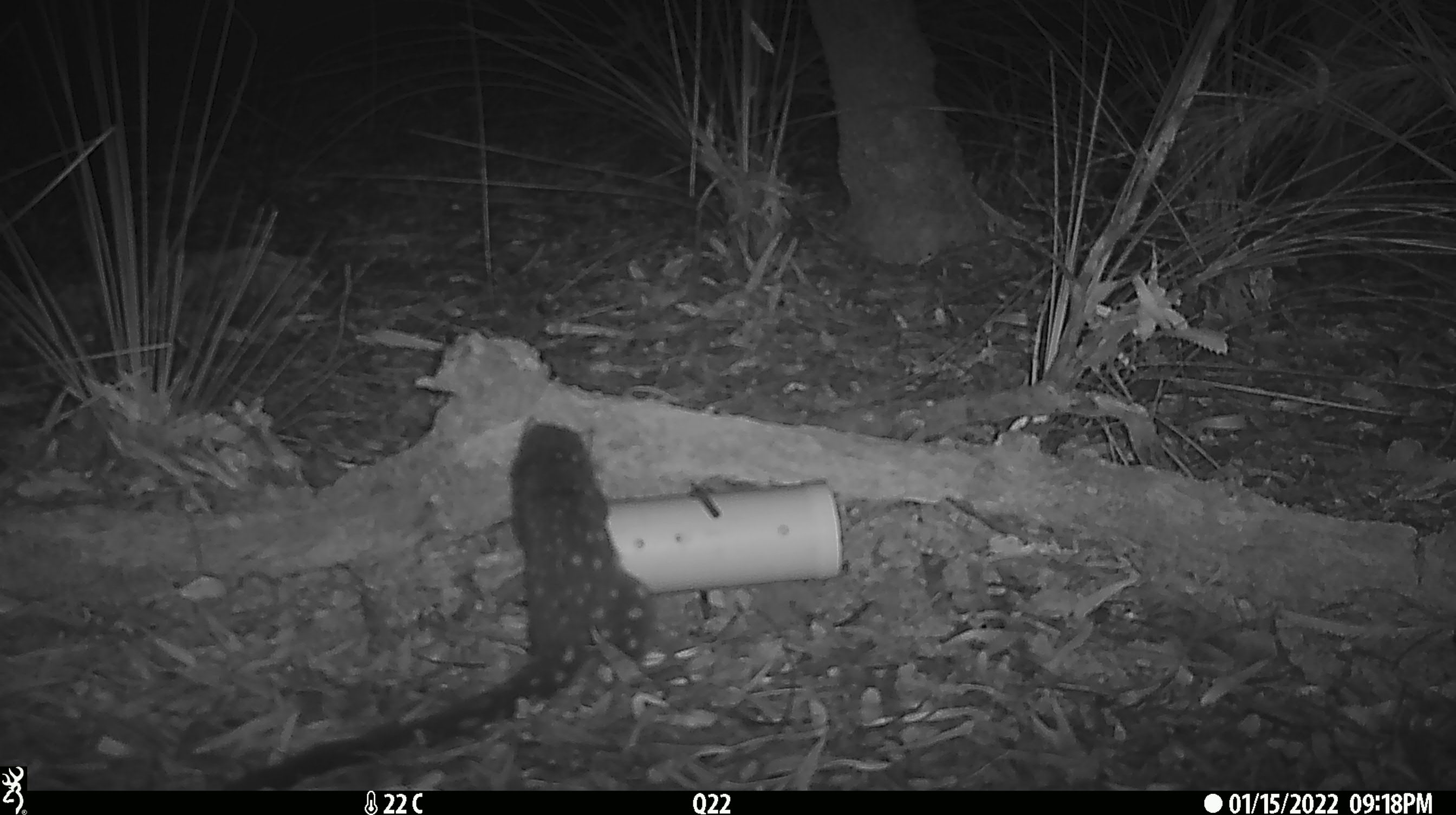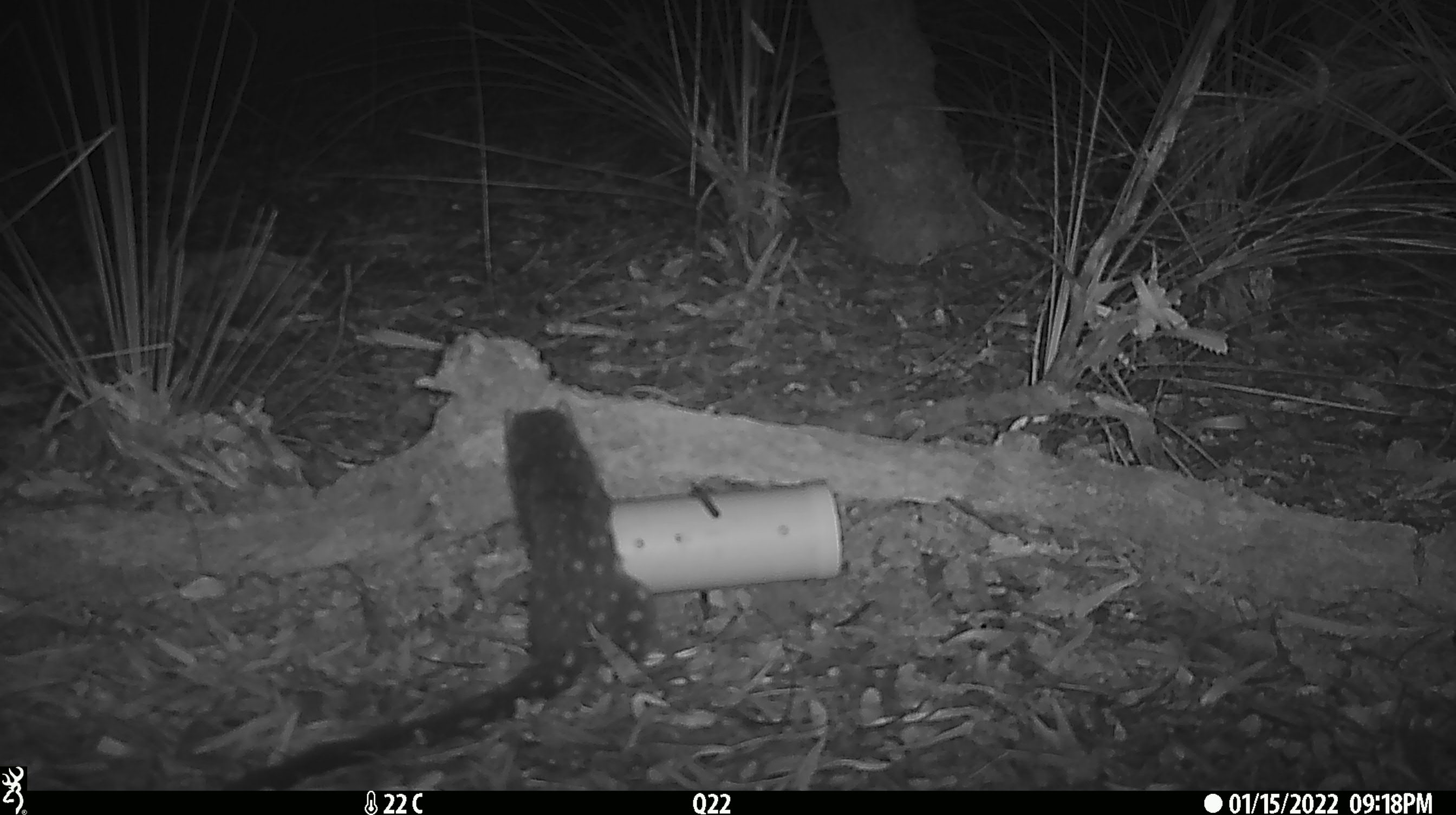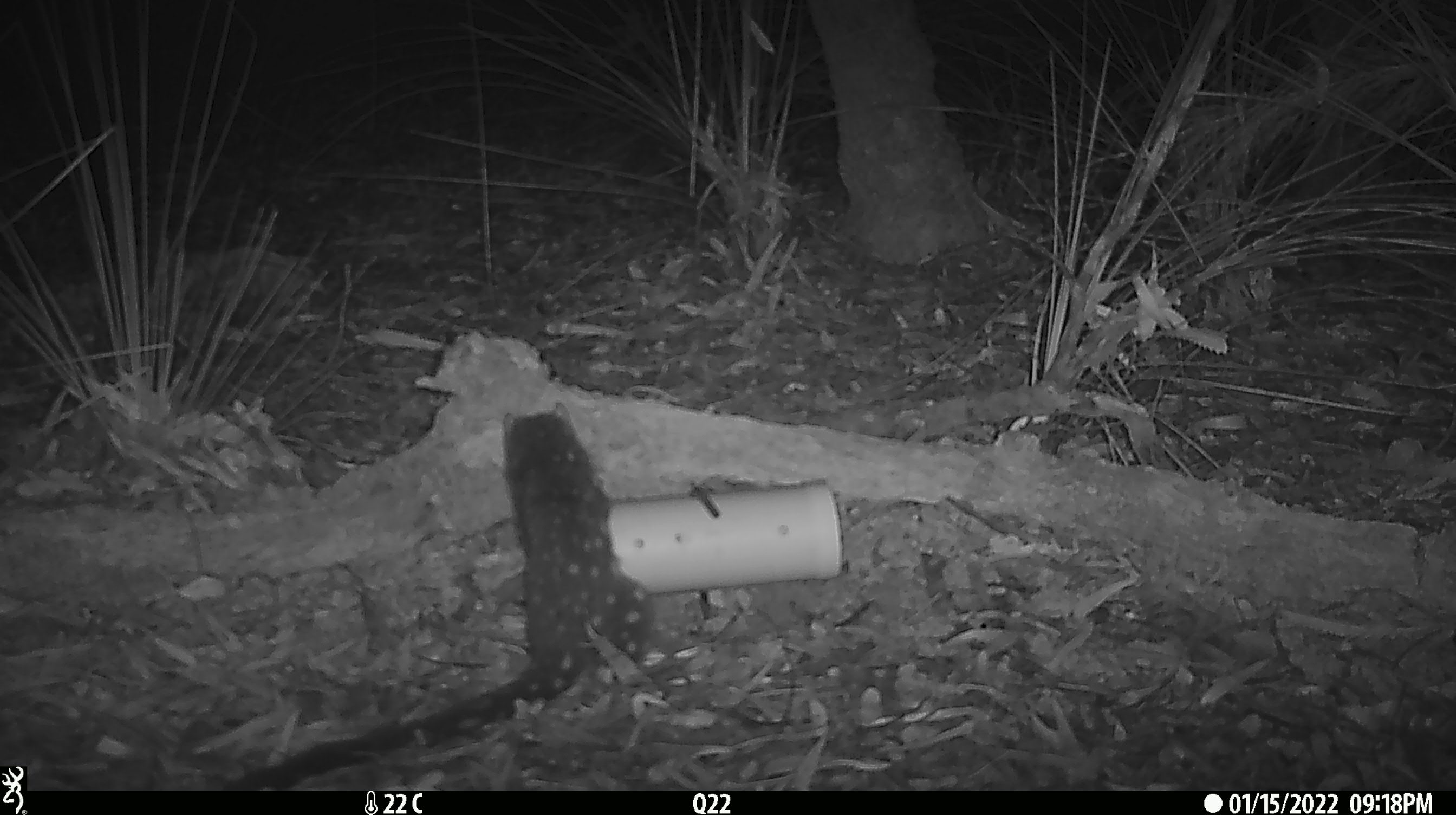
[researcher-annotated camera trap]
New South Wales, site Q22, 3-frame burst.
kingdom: Animalia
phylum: Chordata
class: Mammalia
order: Dasyuromorphia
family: Dasyuridae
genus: Dasyurus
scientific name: Dasyurus maculatus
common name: spotted-tailed quoll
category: quoll